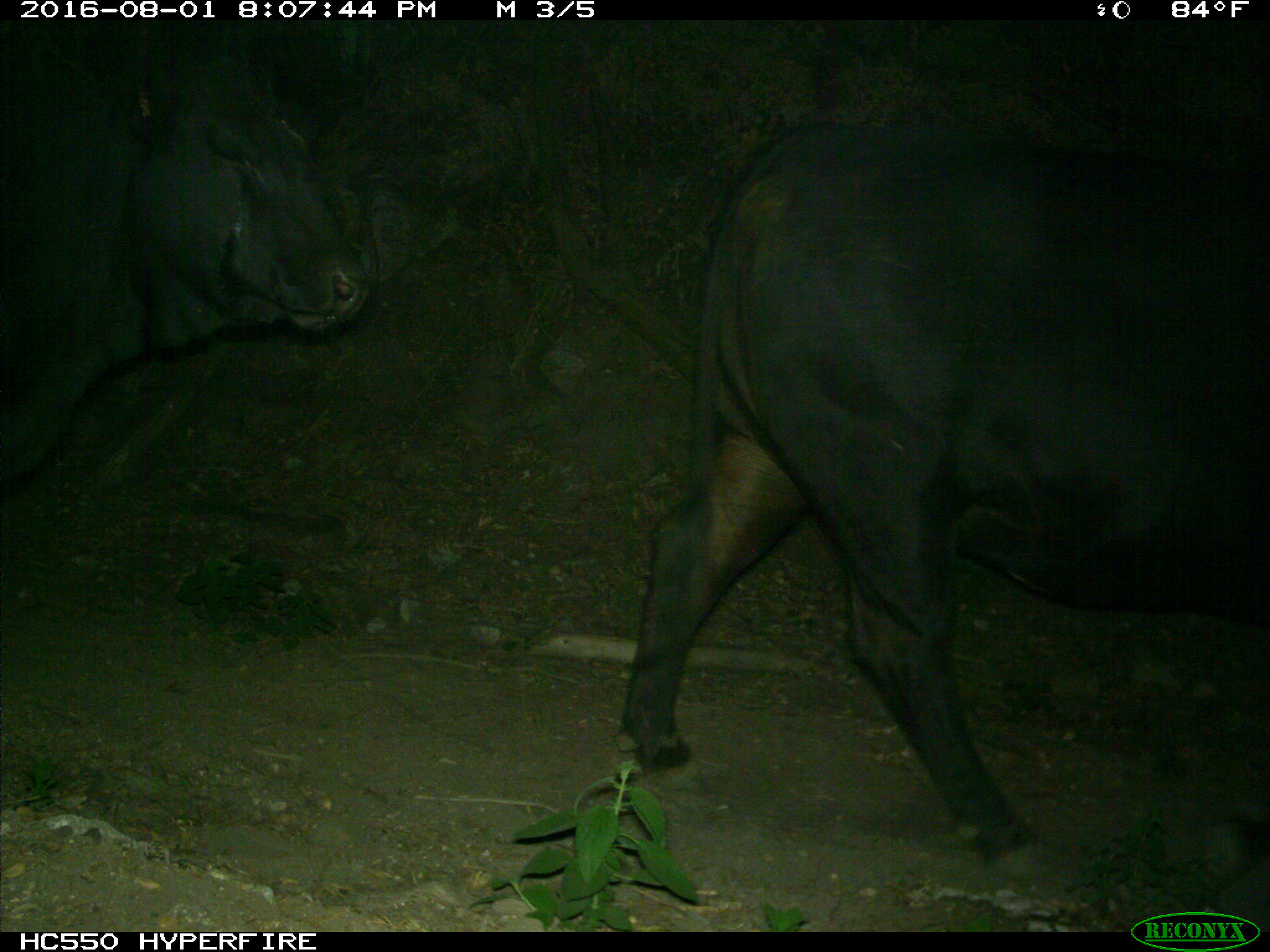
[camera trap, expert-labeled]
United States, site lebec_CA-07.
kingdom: Animalia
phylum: Chordata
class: Mammalia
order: Artiodactyla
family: Bovidae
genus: Bos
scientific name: Bos taurus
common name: domestic cow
Bos taurus (domestic cow).